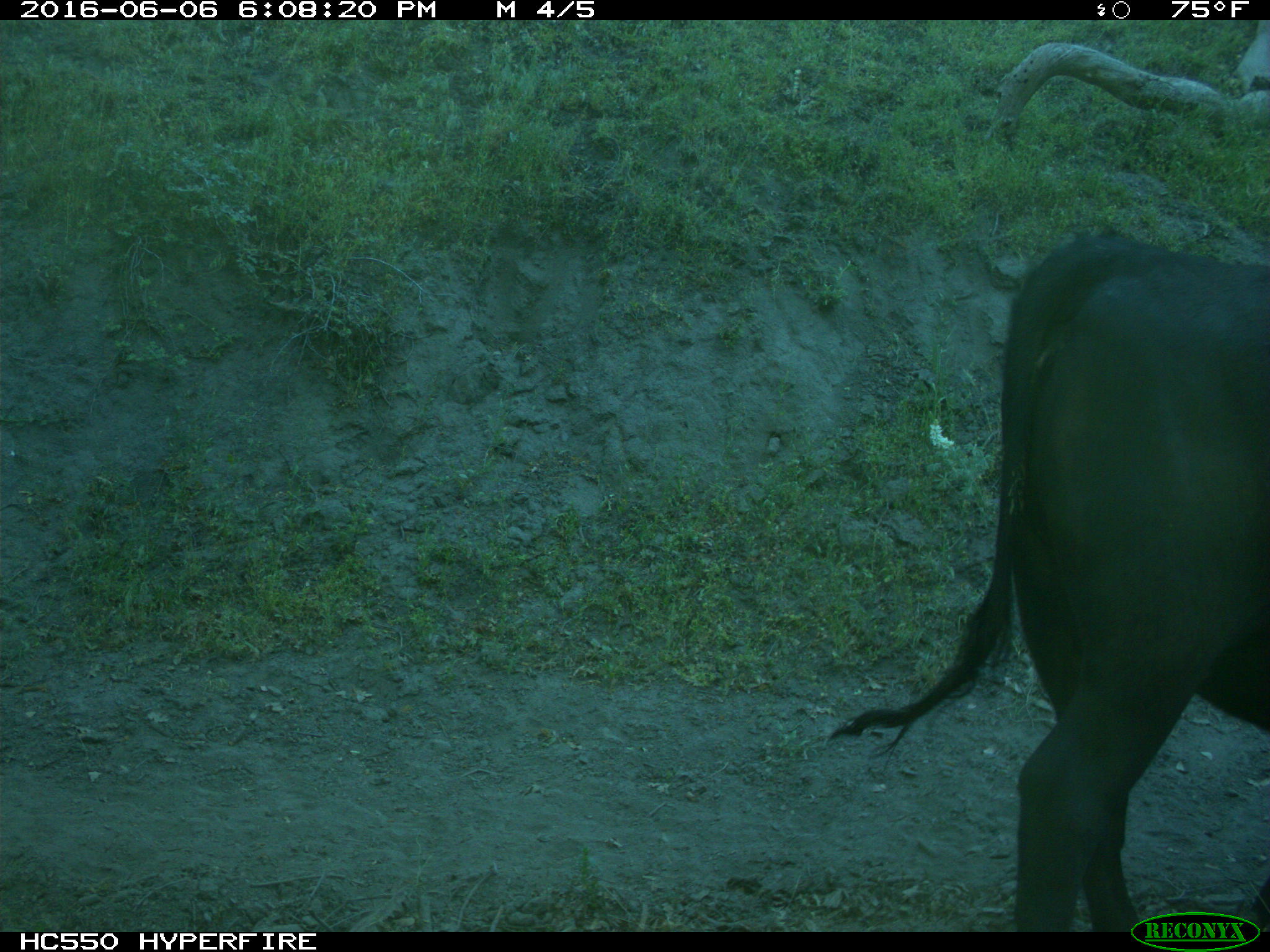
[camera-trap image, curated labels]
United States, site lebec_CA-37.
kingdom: Animalia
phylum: Chordata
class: Mammalia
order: Artiodactyla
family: Bovidae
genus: Bos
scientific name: Bos taurus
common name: domestic cow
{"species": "Bos taurus (domestic cow)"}